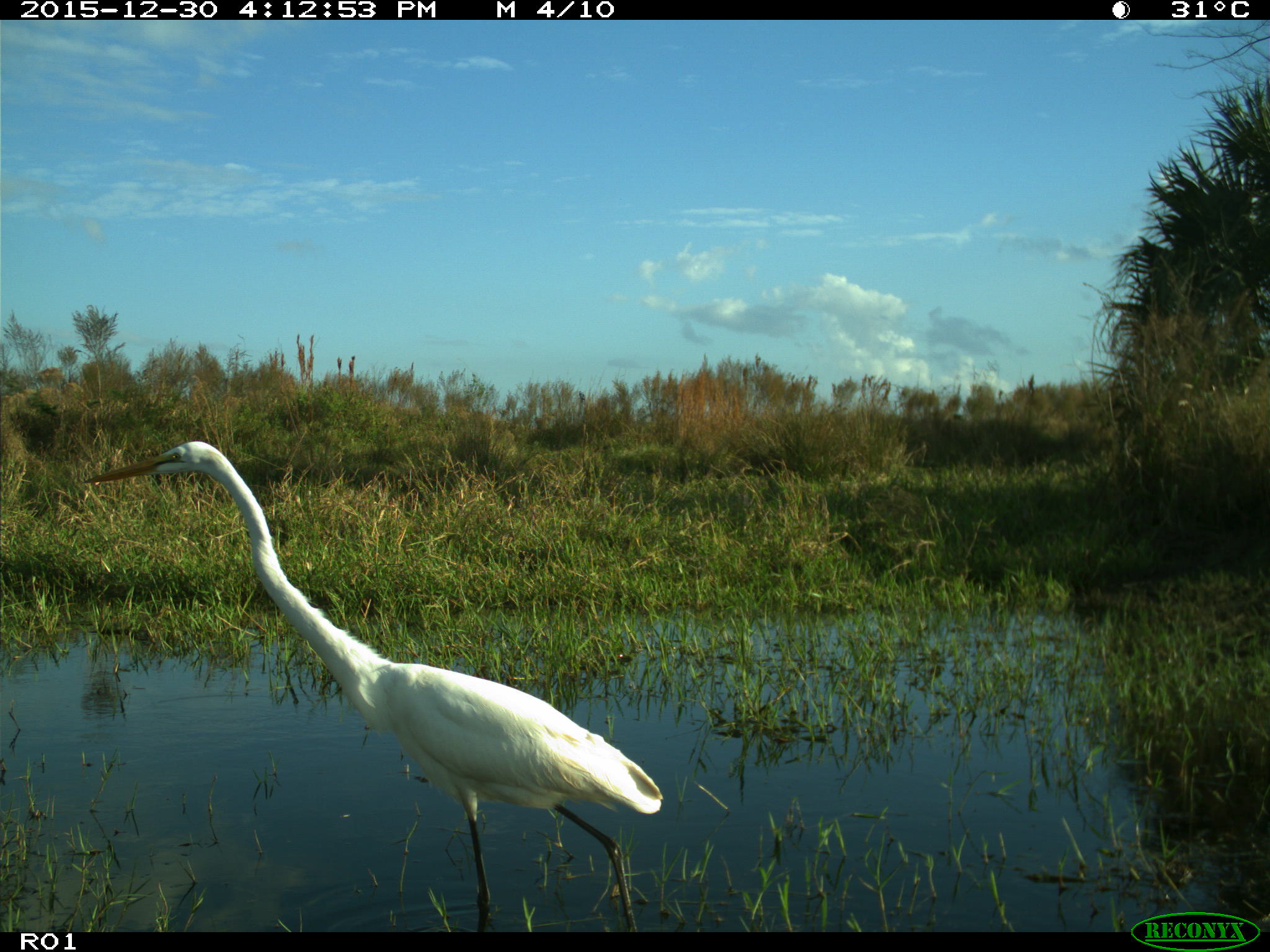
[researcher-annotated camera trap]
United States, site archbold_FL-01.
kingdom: Animalia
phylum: Chordata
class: Aves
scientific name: Aves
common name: birds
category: unidentified bird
Unidentified bird (birds) (Aves).